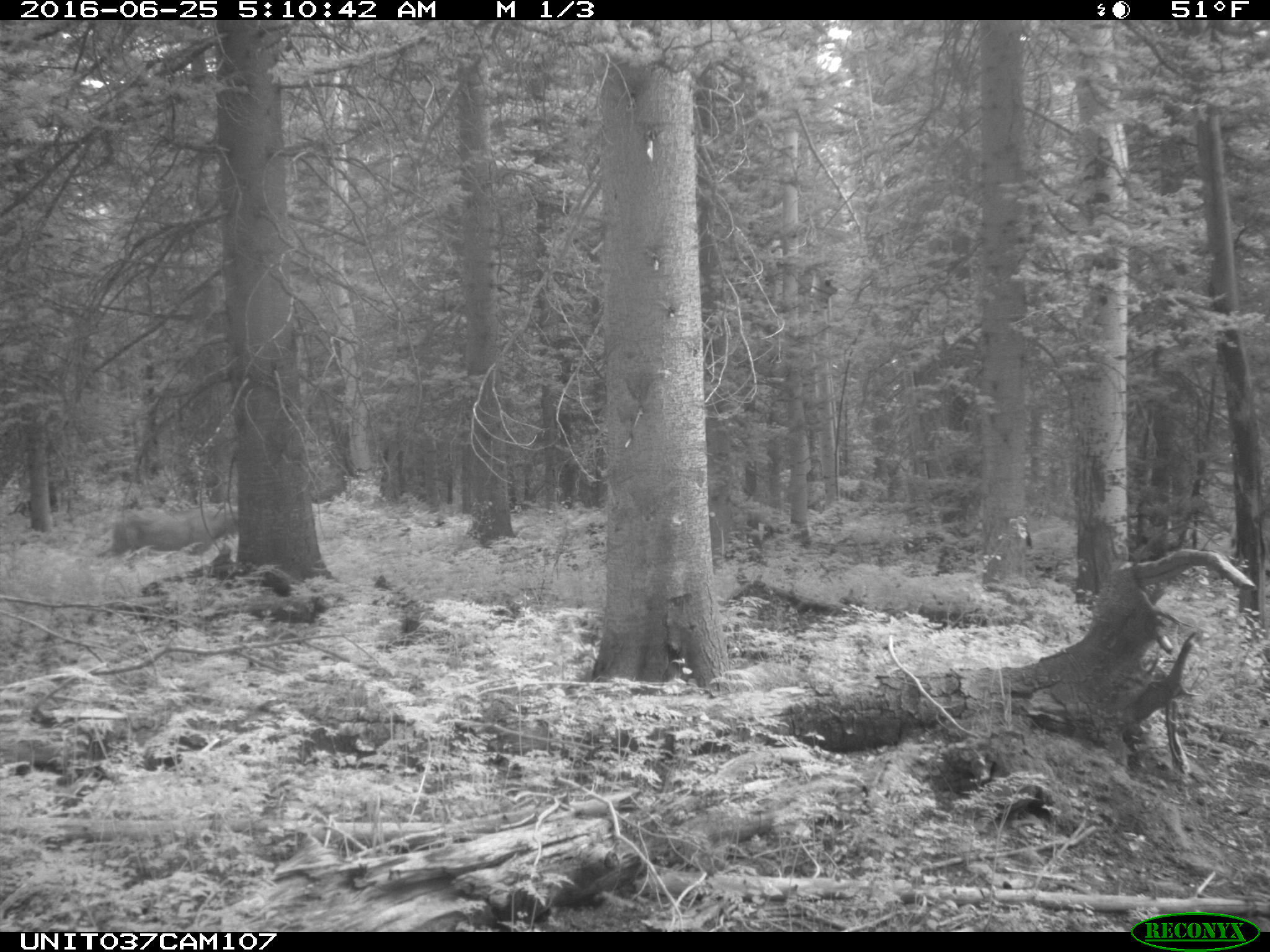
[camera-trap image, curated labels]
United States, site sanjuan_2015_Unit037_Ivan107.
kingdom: Animalia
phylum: Chordata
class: Mammalia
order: Artiodactyla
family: Cervidae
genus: Odocoileus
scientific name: Odocoileus hemionus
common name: mule deer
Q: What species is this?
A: Odocoileus hemionus (mule deer).